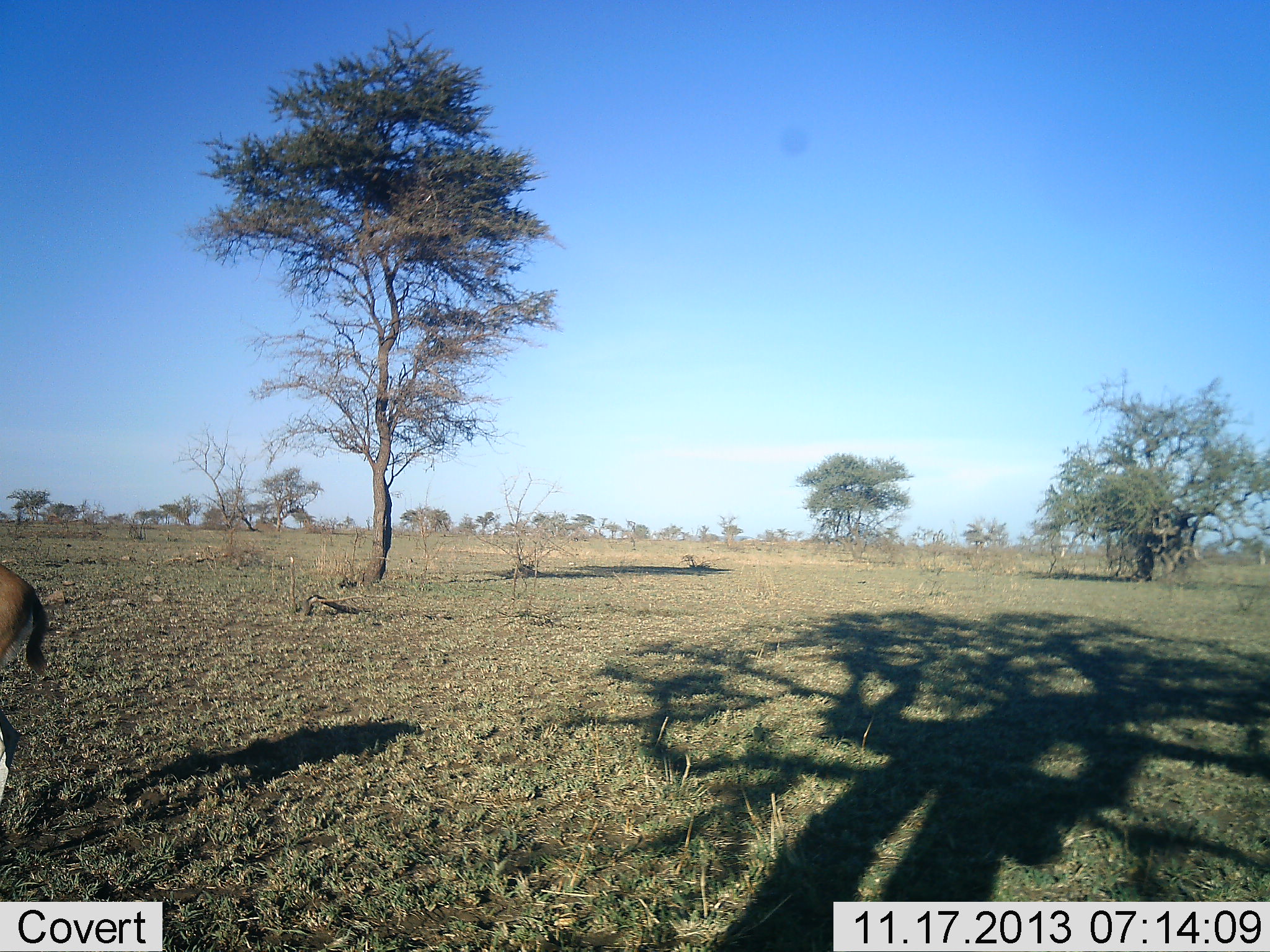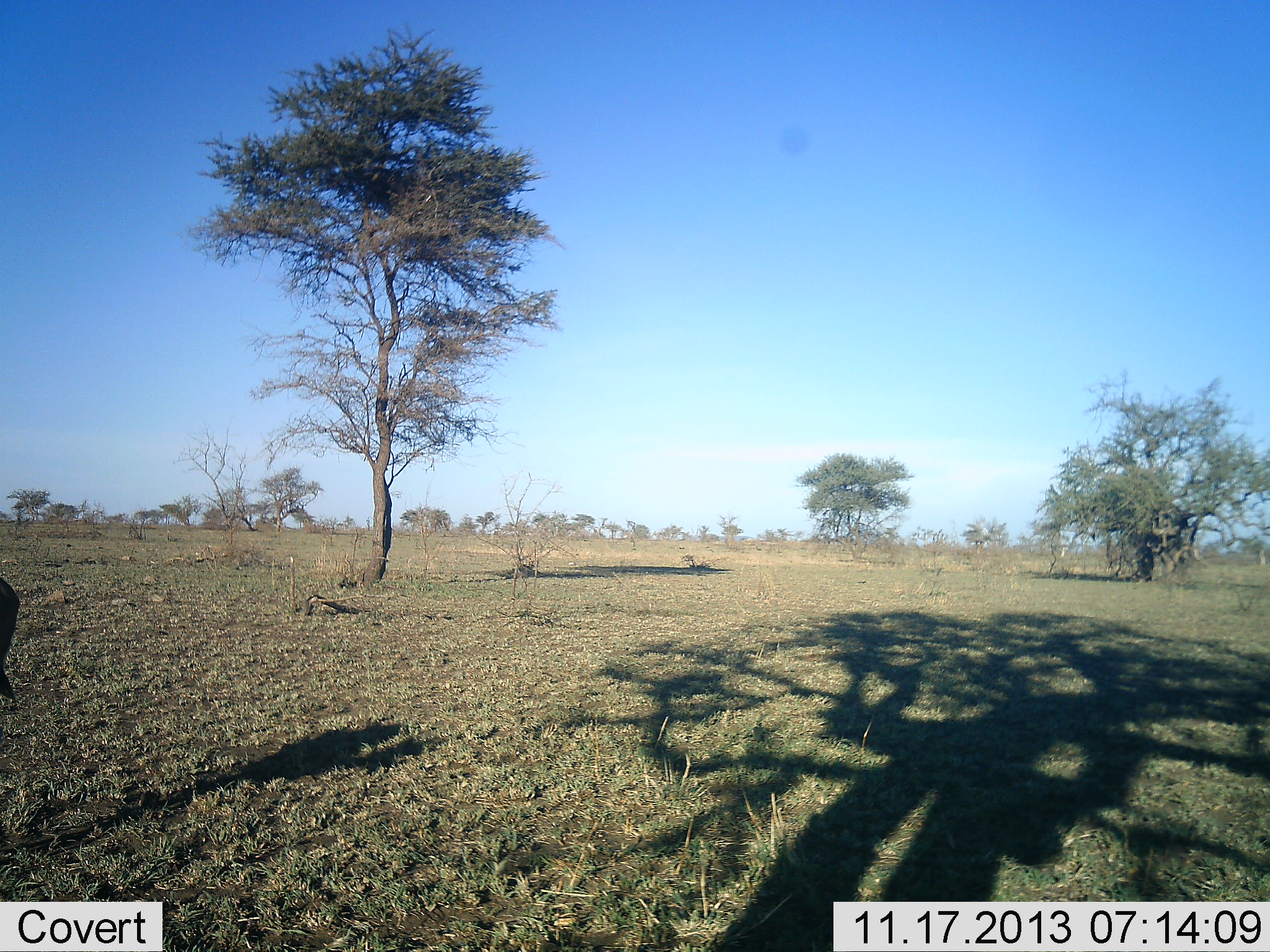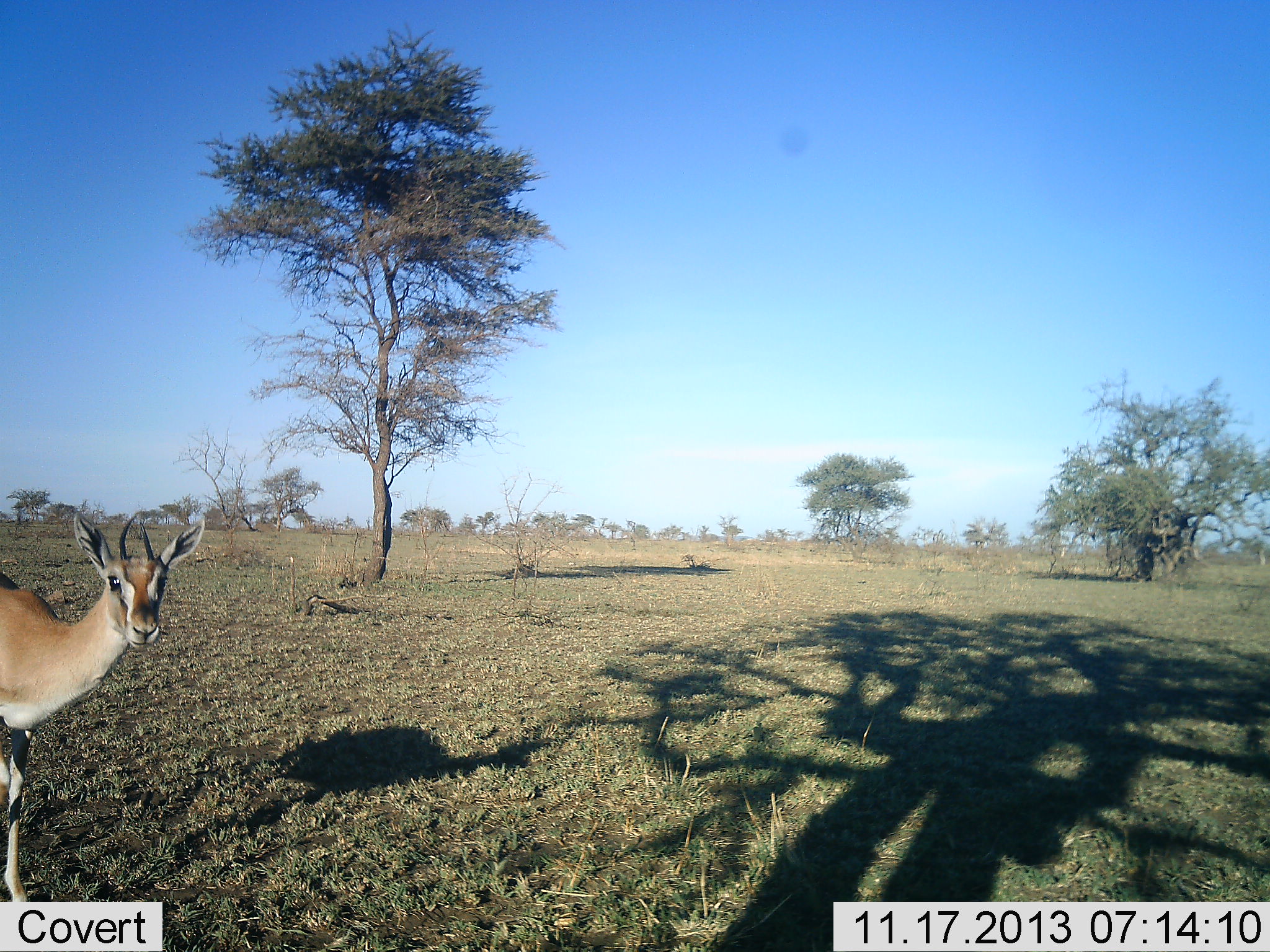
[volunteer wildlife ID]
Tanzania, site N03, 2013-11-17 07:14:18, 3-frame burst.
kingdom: Animalia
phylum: Chordata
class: Mammalia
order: Artiodactyla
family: Bovidae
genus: Eudorcas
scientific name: Eudorcas thomsonii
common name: thomson's gazelle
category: gazellethomsons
Gazellethomsons (thomson's gazelle) (Eudorcas thomsonii), count 1. Behavior (volunteer vote fractions): standing 70%, resting 0%, moving 30%, interacting 0%. Young present (vote fraction): 0%. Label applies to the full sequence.